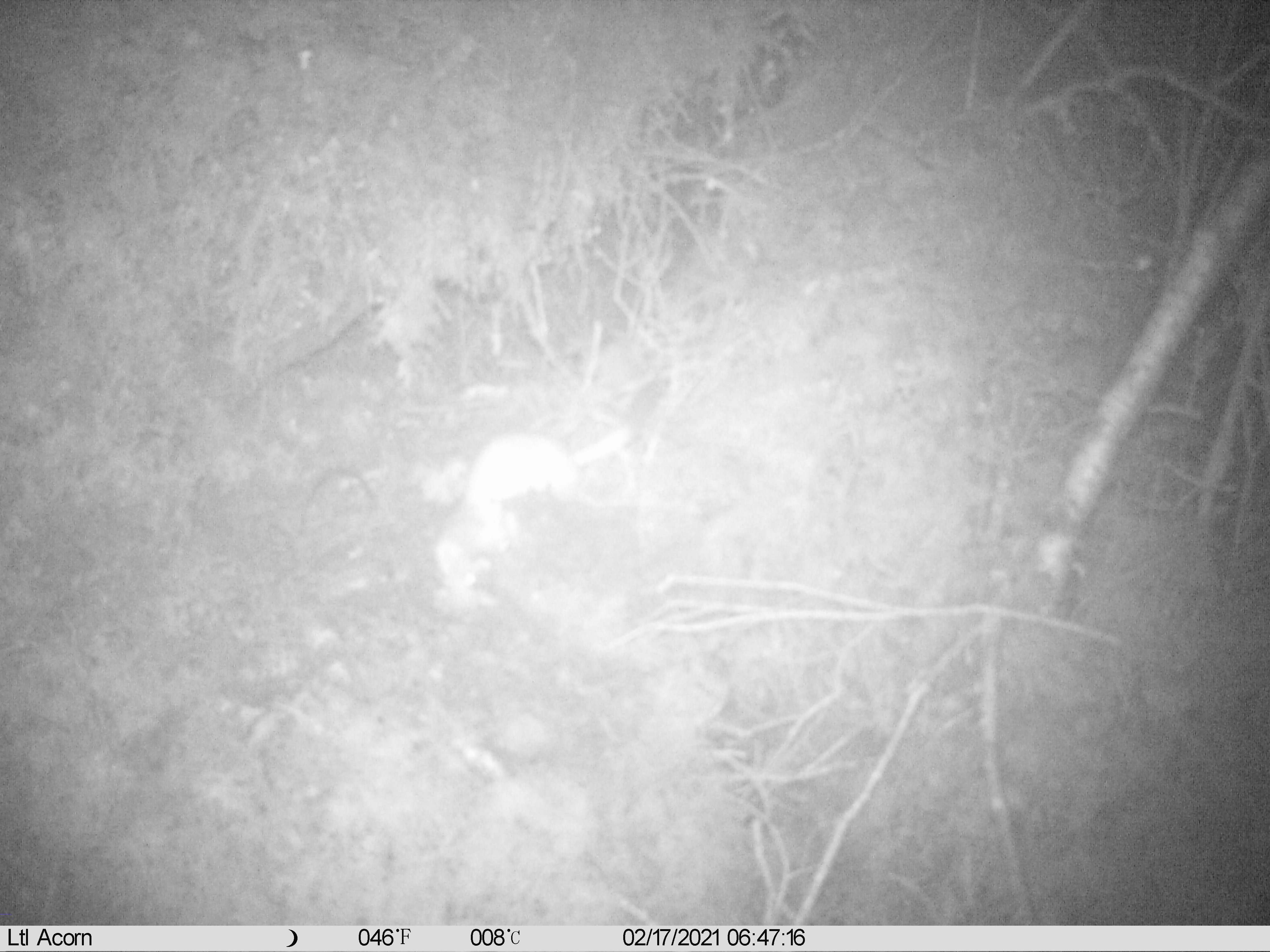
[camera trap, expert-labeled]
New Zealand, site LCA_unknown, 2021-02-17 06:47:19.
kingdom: Animalia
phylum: Chordata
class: Mammalia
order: Carnivora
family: Mustelidae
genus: Mustela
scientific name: Mustela erminea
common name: stoat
Stoat (Mustela erminea).